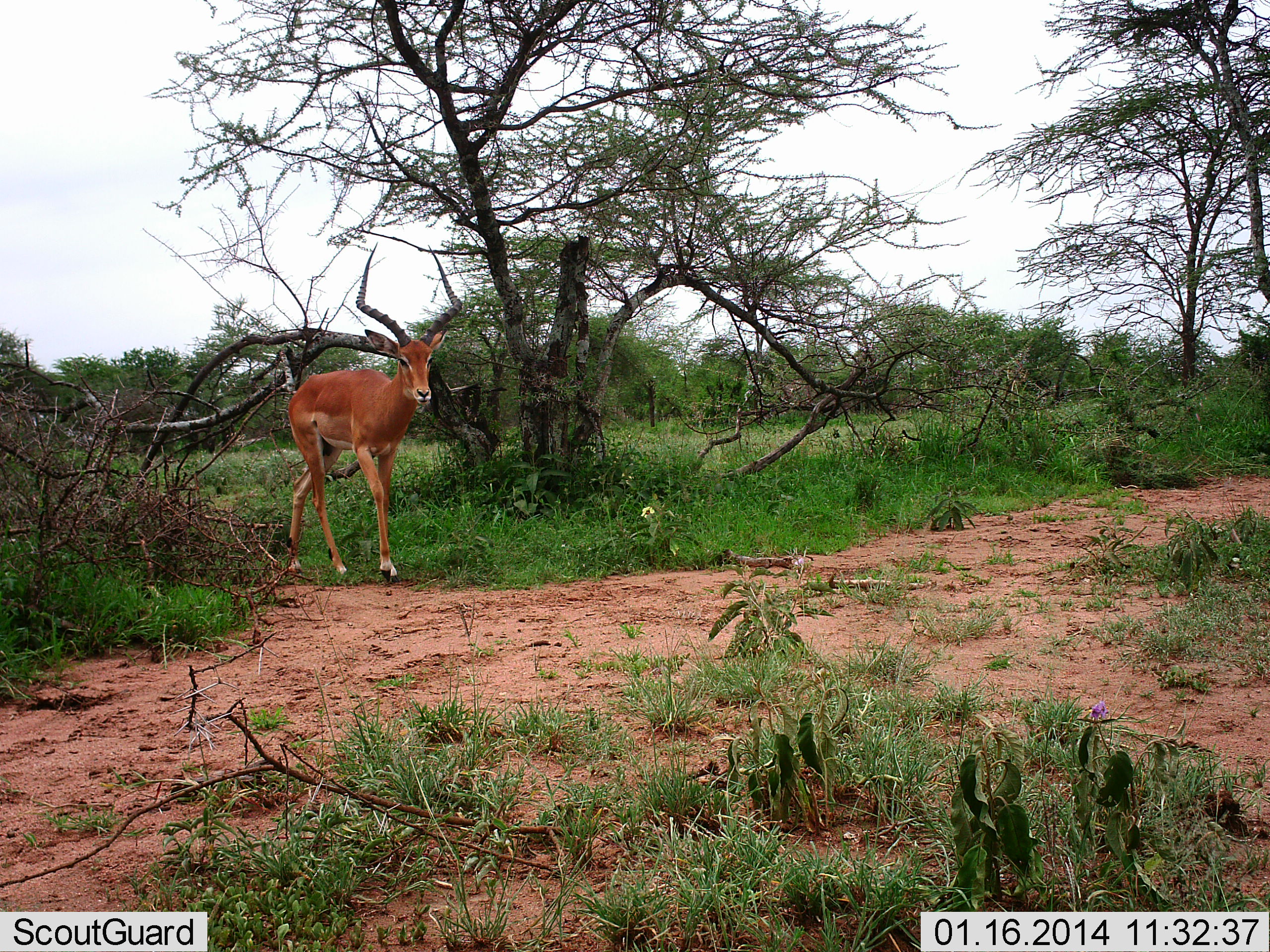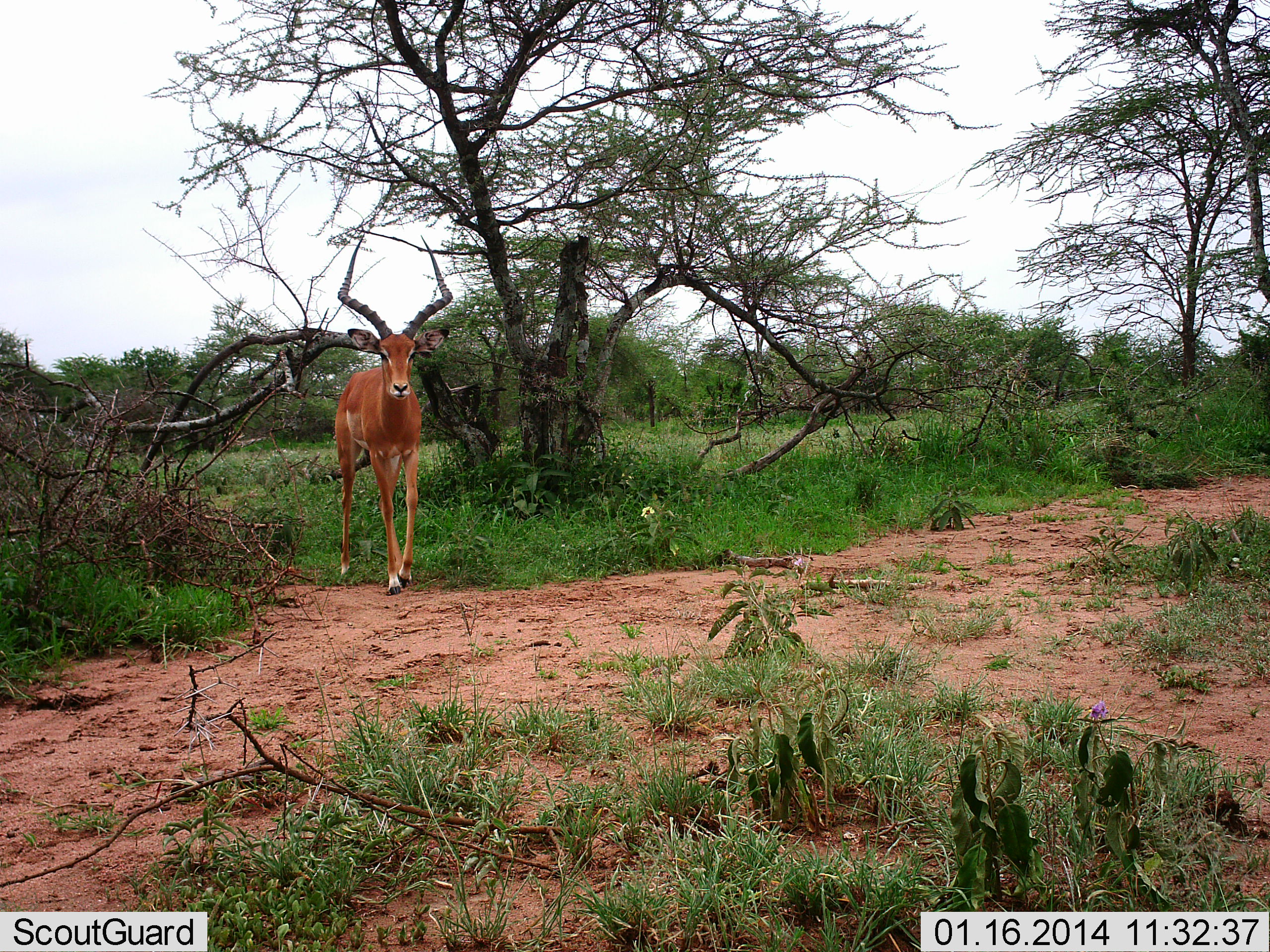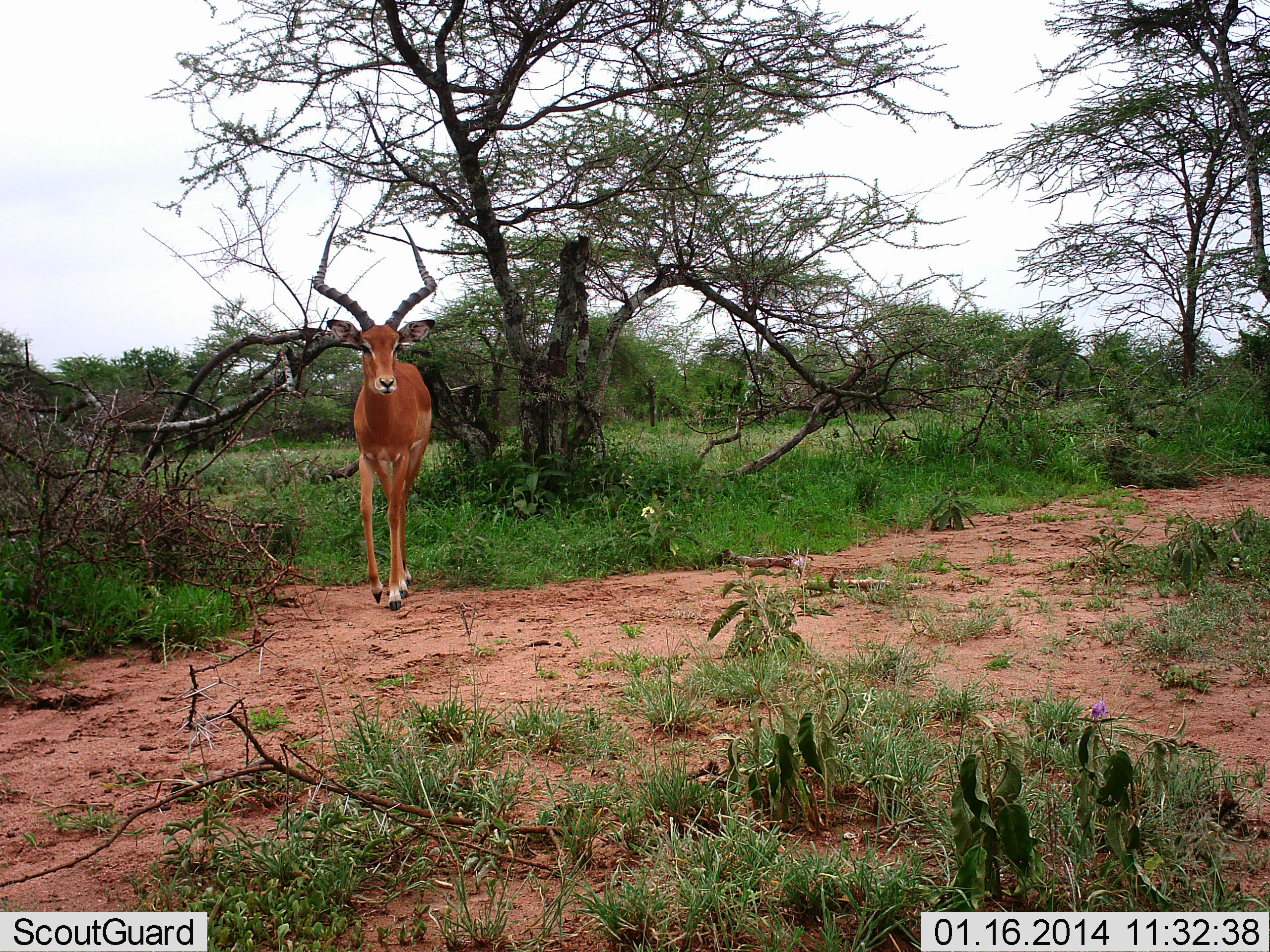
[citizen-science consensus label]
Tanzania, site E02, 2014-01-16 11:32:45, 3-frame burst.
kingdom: Animalia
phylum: Chordata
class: Mammalia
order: Artiodactyla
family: Bovidae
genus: Aepyceros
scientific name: Aepyceros melampus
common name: impala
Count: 1.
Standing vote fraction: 10%.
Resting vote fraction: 0%.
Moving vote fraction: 90%.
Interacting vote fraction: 0%.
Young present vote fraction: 0%.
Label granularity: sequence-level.